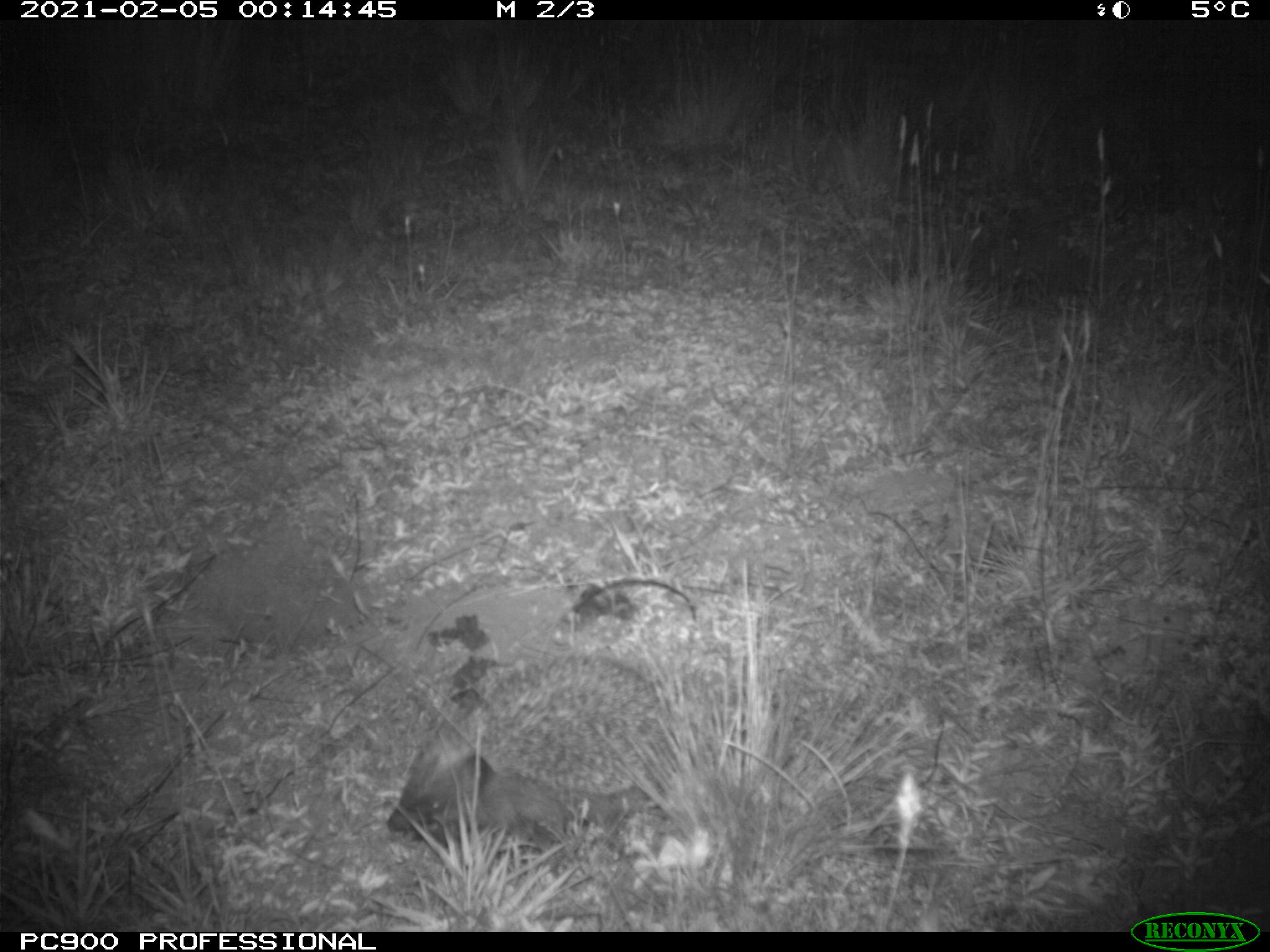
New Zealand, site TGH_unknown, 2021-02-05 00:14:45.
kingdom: Animalia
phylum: Chordata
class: Mammalia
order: Eulipotyphla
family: Erinaceidae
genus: Erinaceus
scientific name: Erinaceus europaeus europaeus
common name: european hedgehog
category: hedgehog